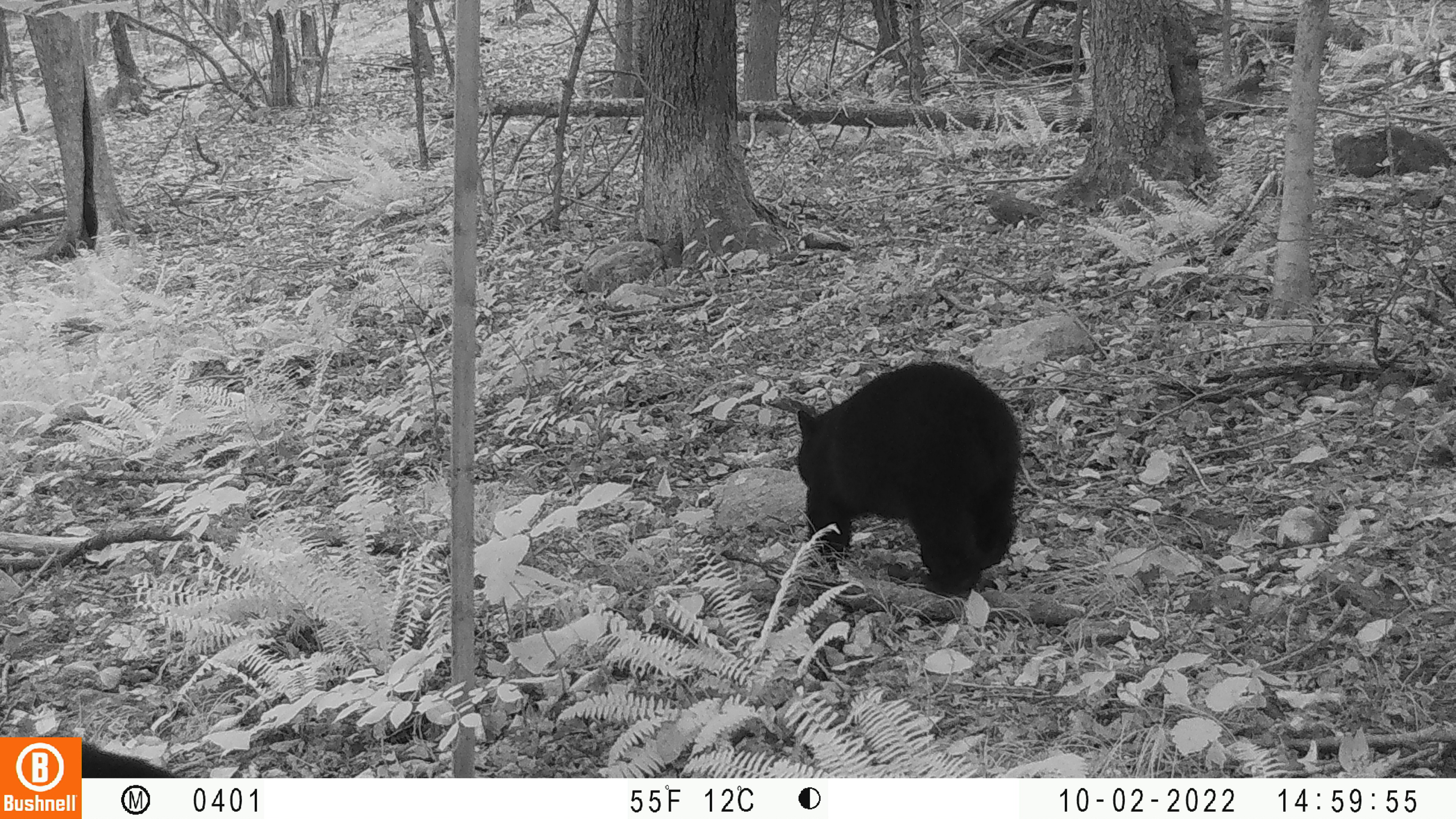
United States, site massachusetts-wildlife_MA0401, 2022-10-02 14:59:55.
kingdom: Animalia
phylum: Chordata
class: Mammalia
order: Carnivora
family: Ursidae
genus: Ursus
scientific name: Ursus americanus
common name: black bear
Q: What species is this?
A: Black bear (Ursus americanus).